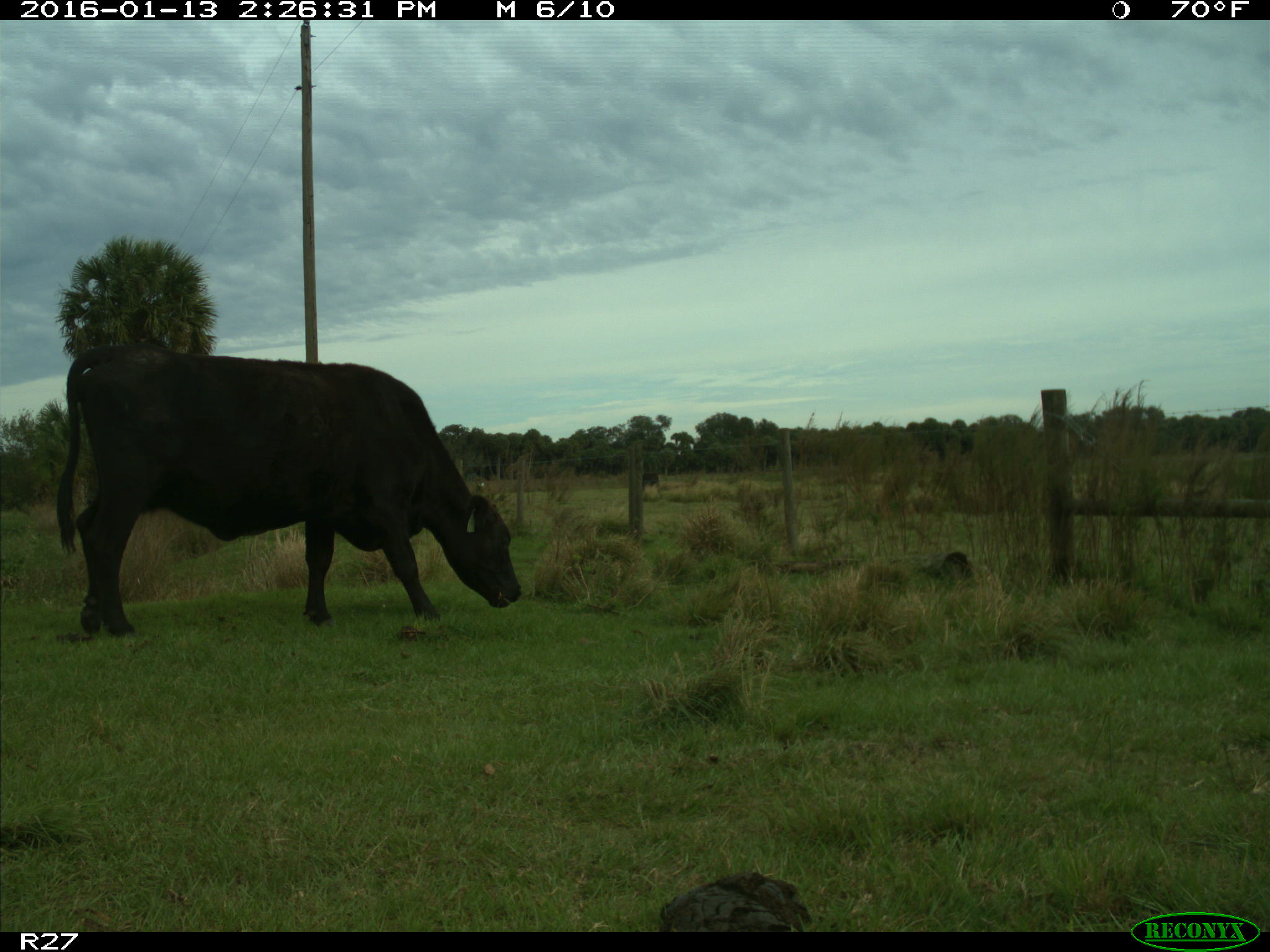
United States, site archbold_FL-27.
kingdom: Animalia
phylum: Chordata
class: Mammalia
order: Artiodactyla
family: Bovidae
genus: Bos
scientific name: Bos taurus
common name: domestic cow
Bos taurus (domestic cow).